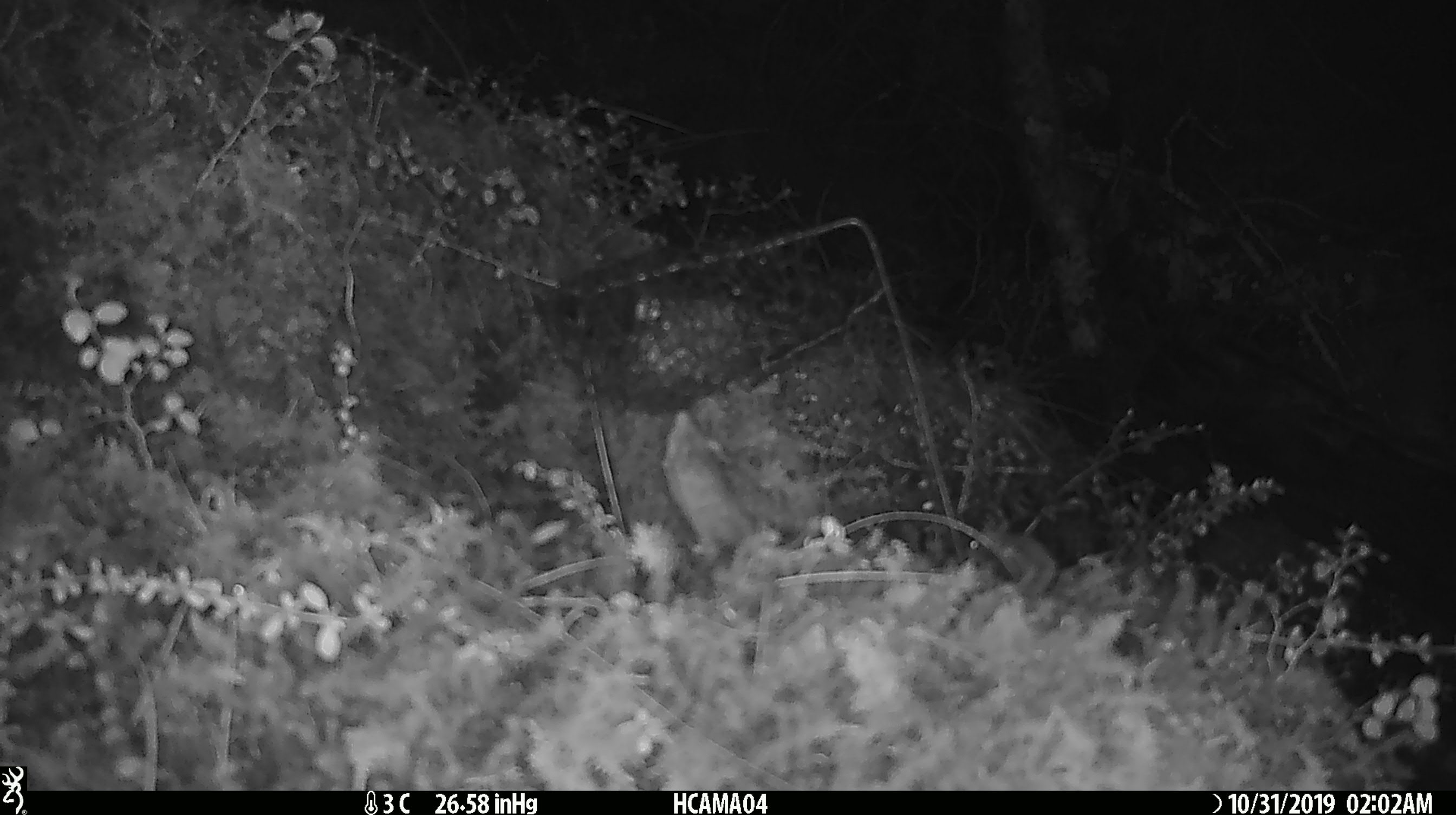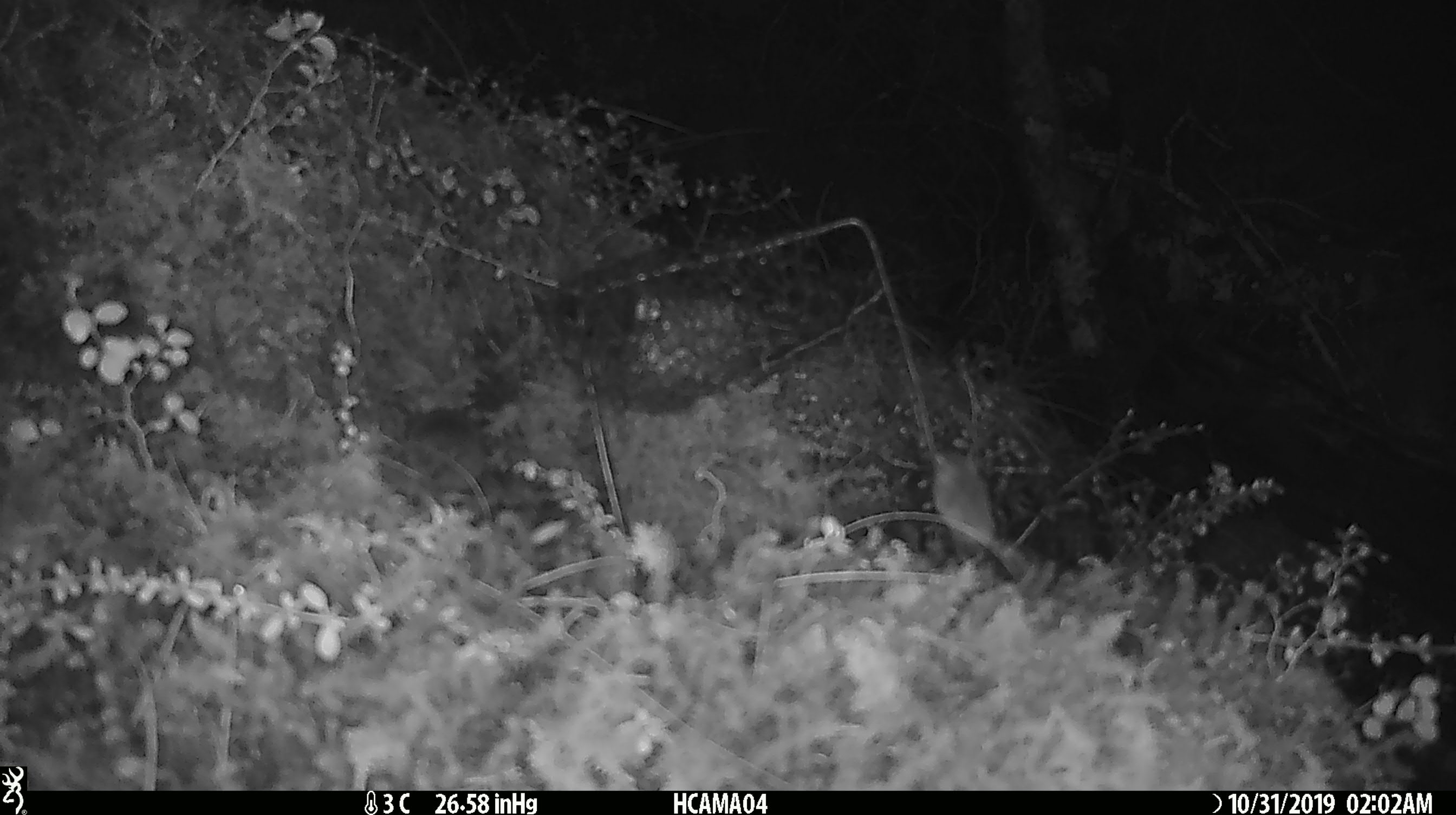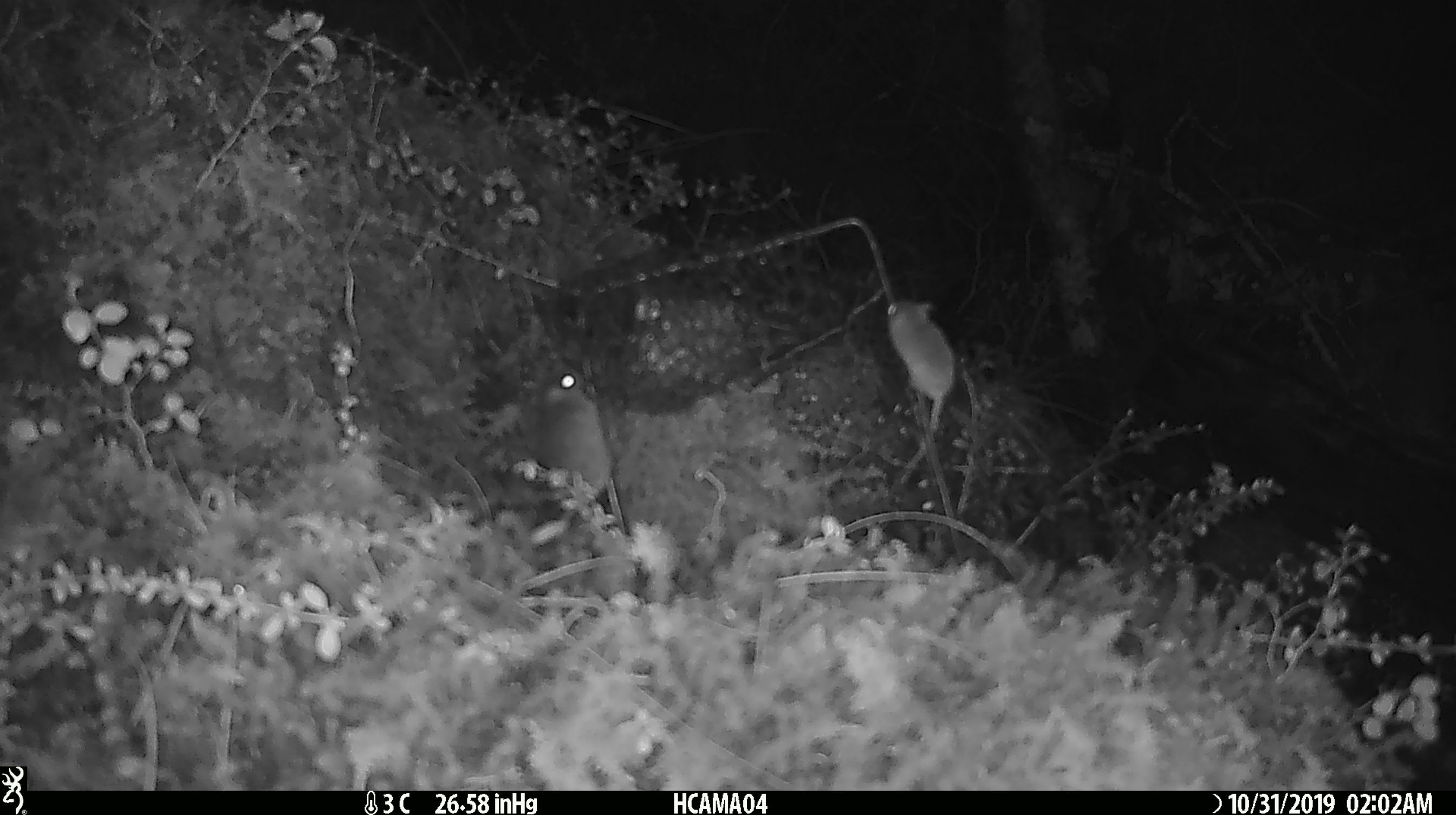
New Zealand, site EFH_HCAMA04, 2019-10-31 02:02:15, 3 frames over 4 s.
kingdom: Animalia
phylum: Chordata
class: Mammalia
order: Rodentia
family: Muridae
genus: Mus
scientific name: Mus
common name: mouse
Mouse (Mus).